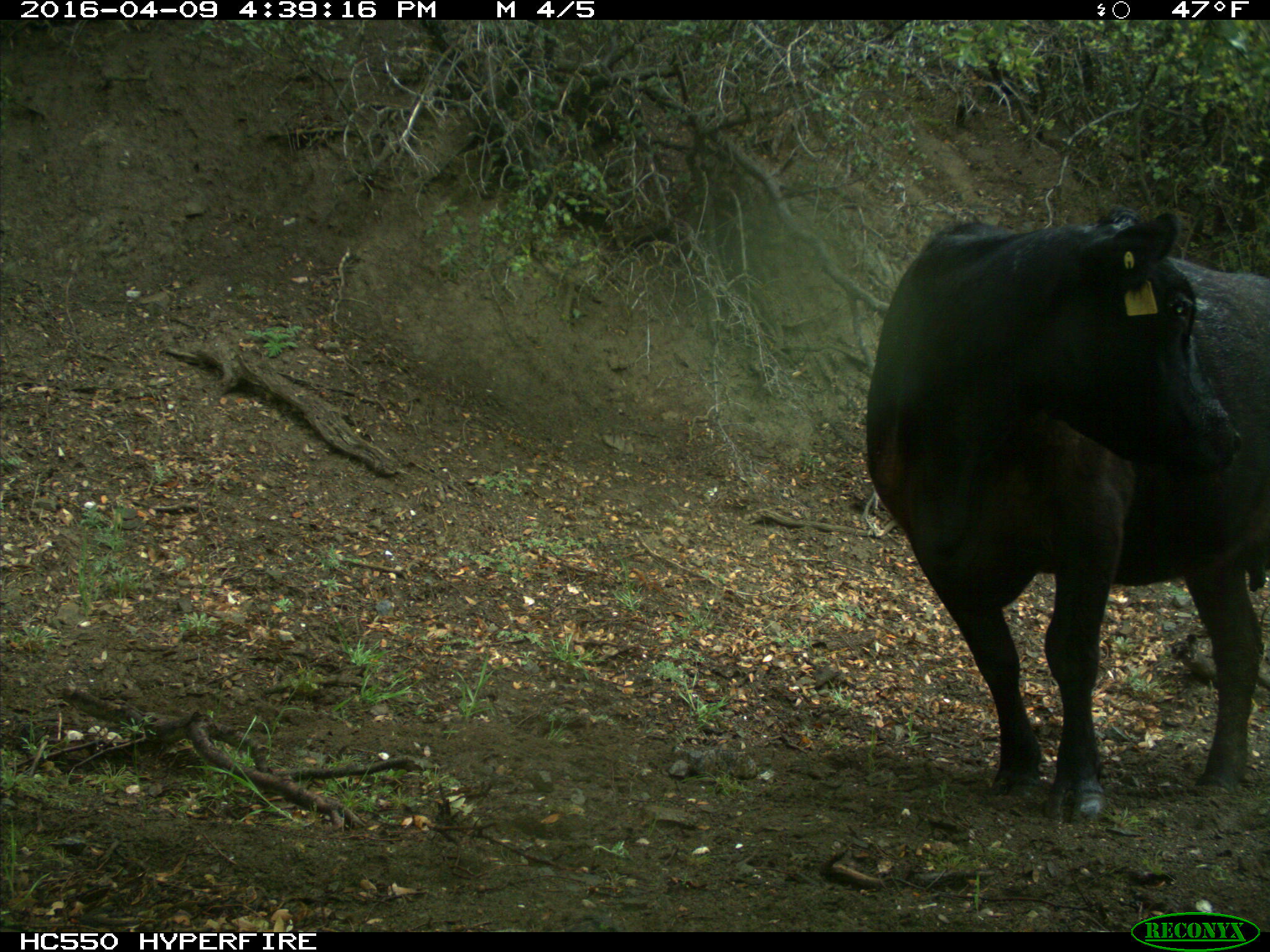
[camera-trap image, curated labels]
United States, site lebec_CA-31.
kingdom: Animalia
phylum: Chordata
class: Mammalia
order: Artiodactyla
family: Bovidae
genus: Bos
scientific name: Bos taurus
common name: domestic cow